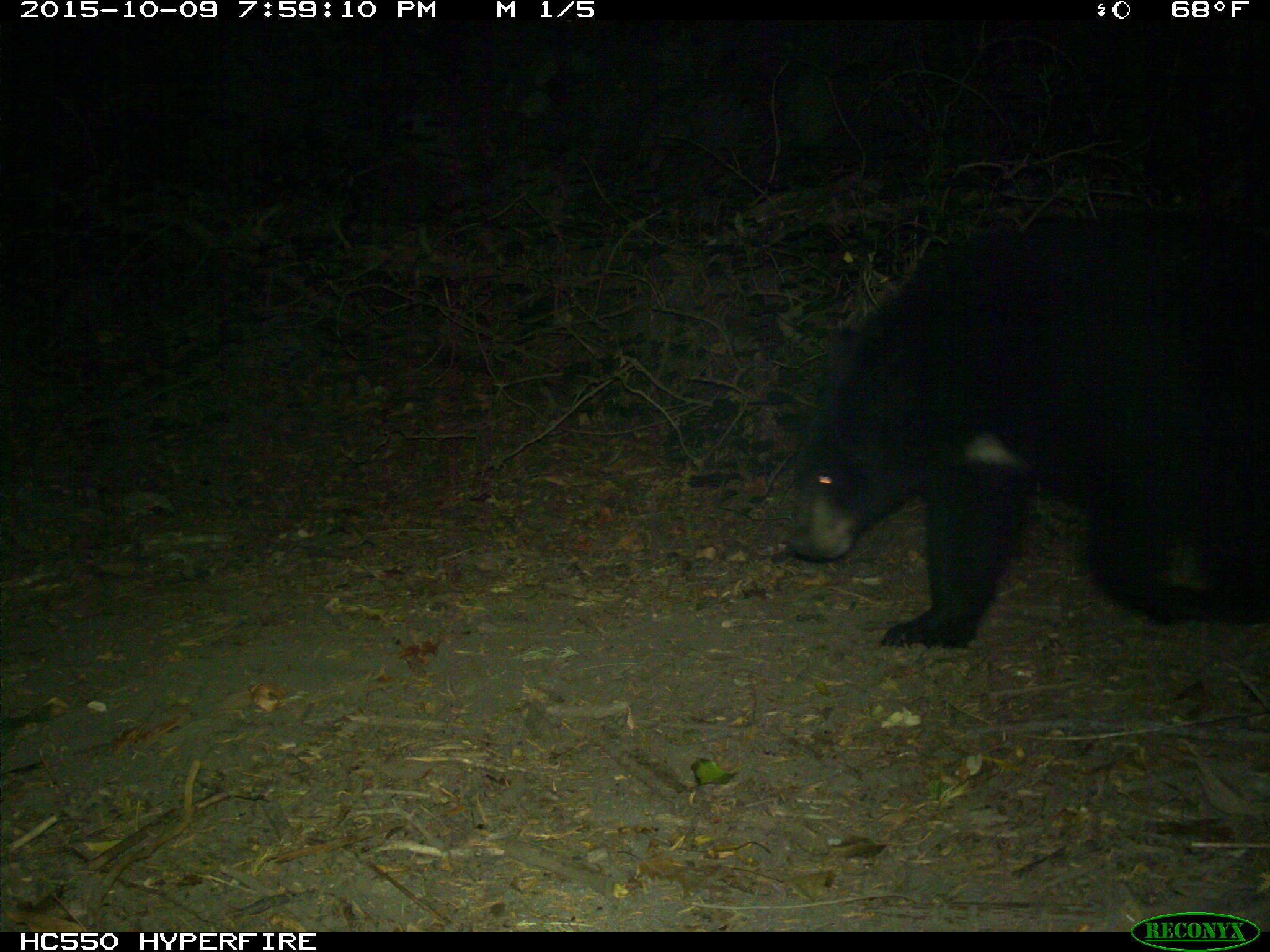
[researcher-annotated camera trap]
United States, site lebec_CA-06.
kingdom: Animalia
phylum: Chordata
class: Mammalia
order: Carnivora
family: Ursidae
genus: Ursus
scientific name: Ursus americanus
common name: american black bear